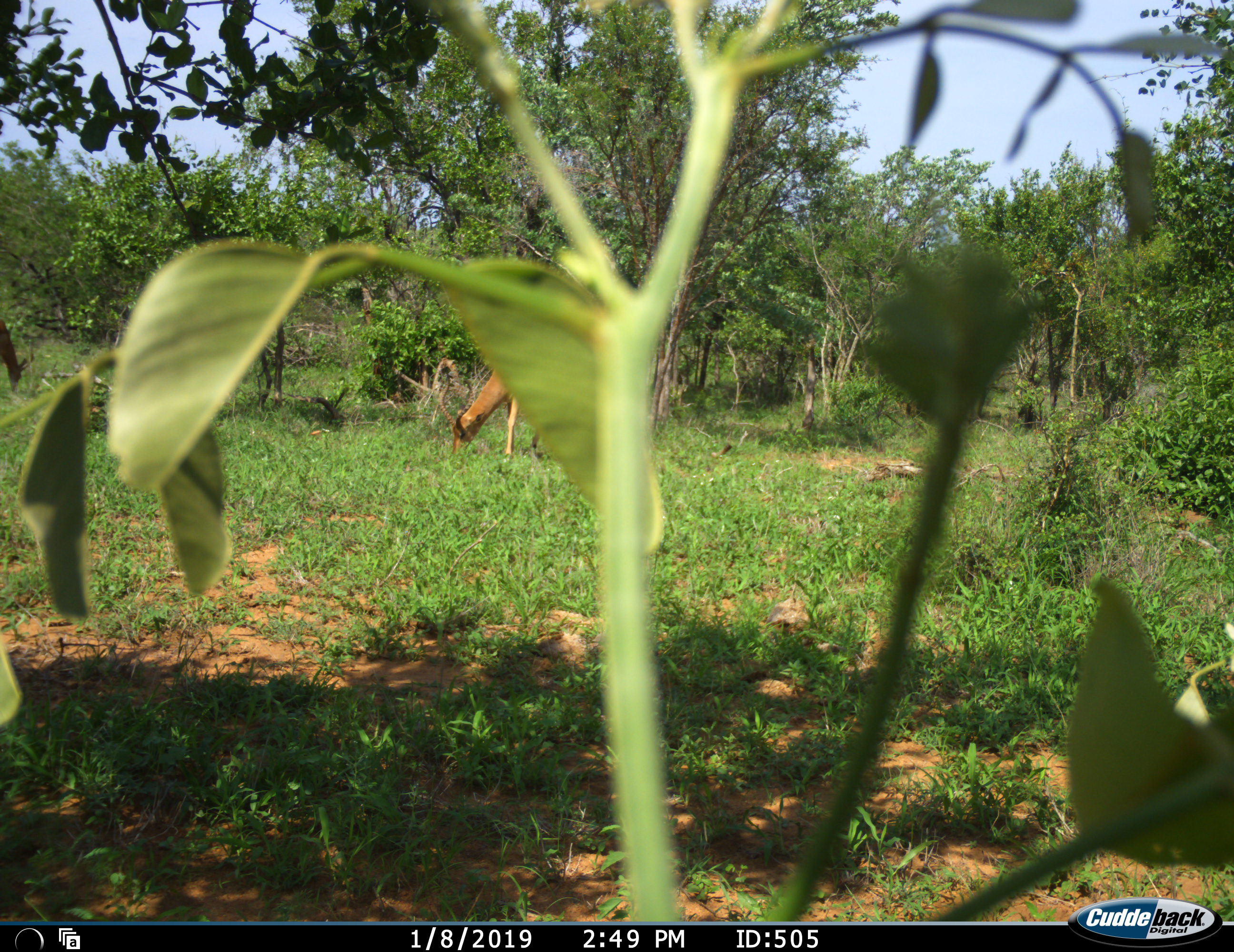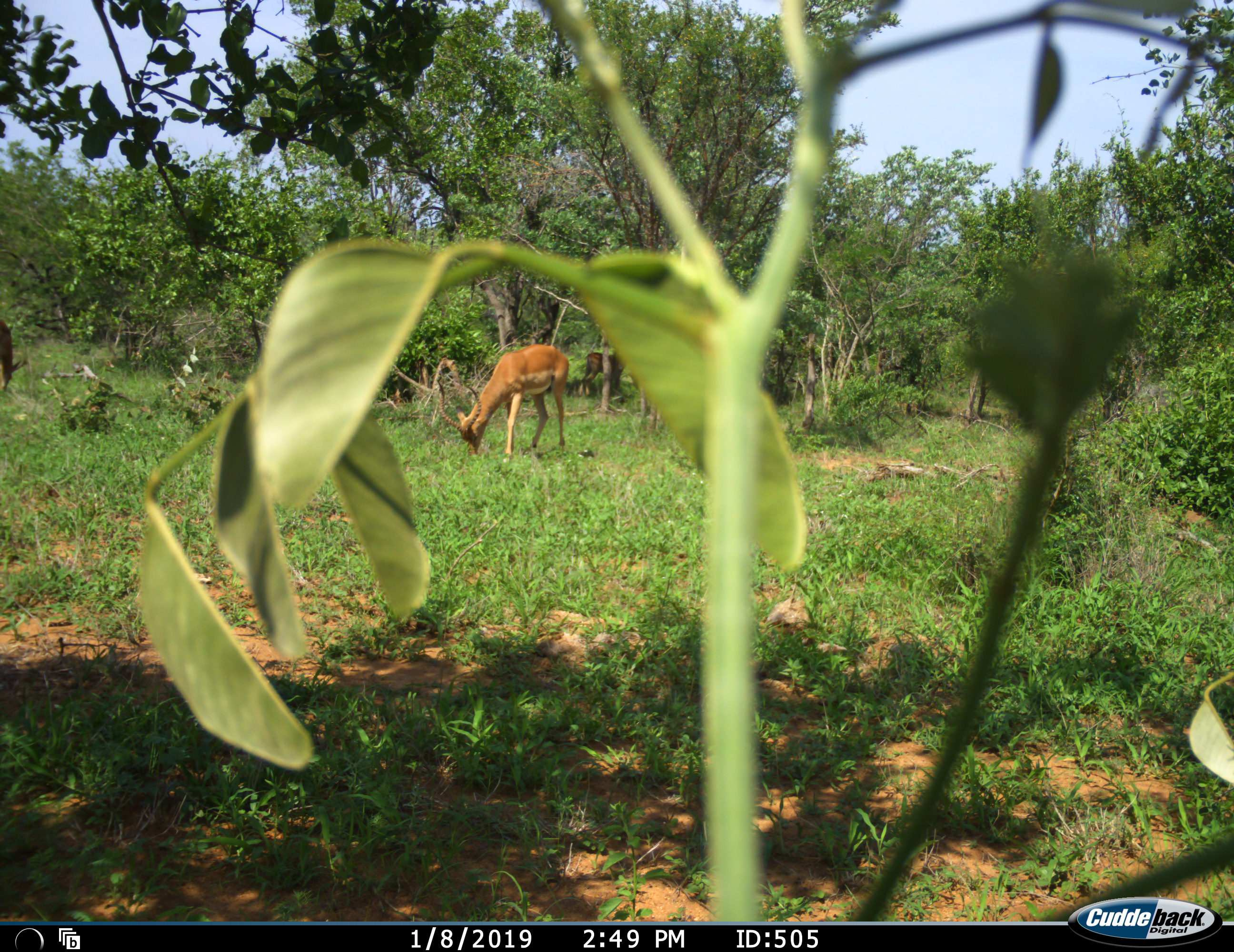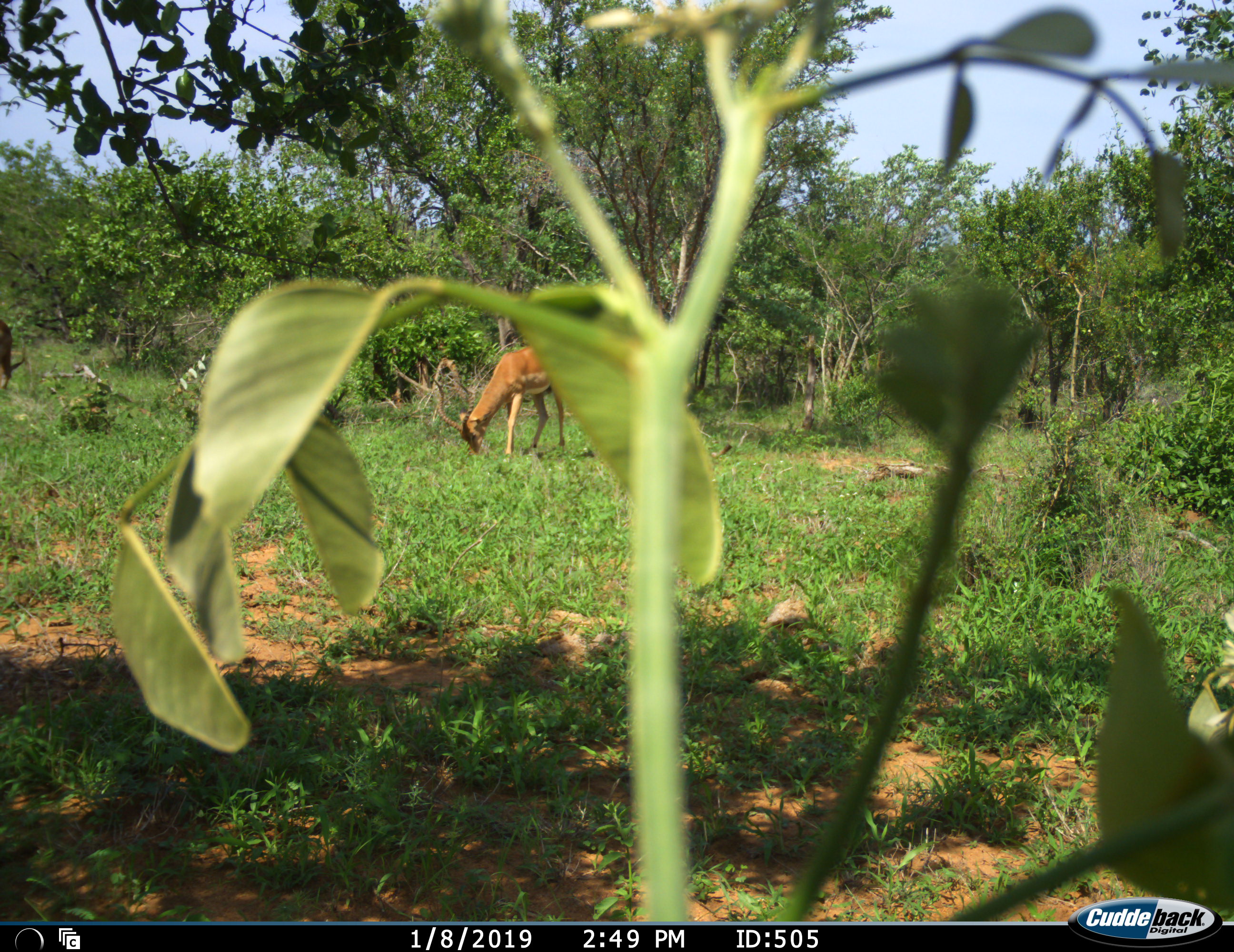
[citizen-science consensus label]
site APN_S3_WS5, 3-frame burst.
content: unidentified animal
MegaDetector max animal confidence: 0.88